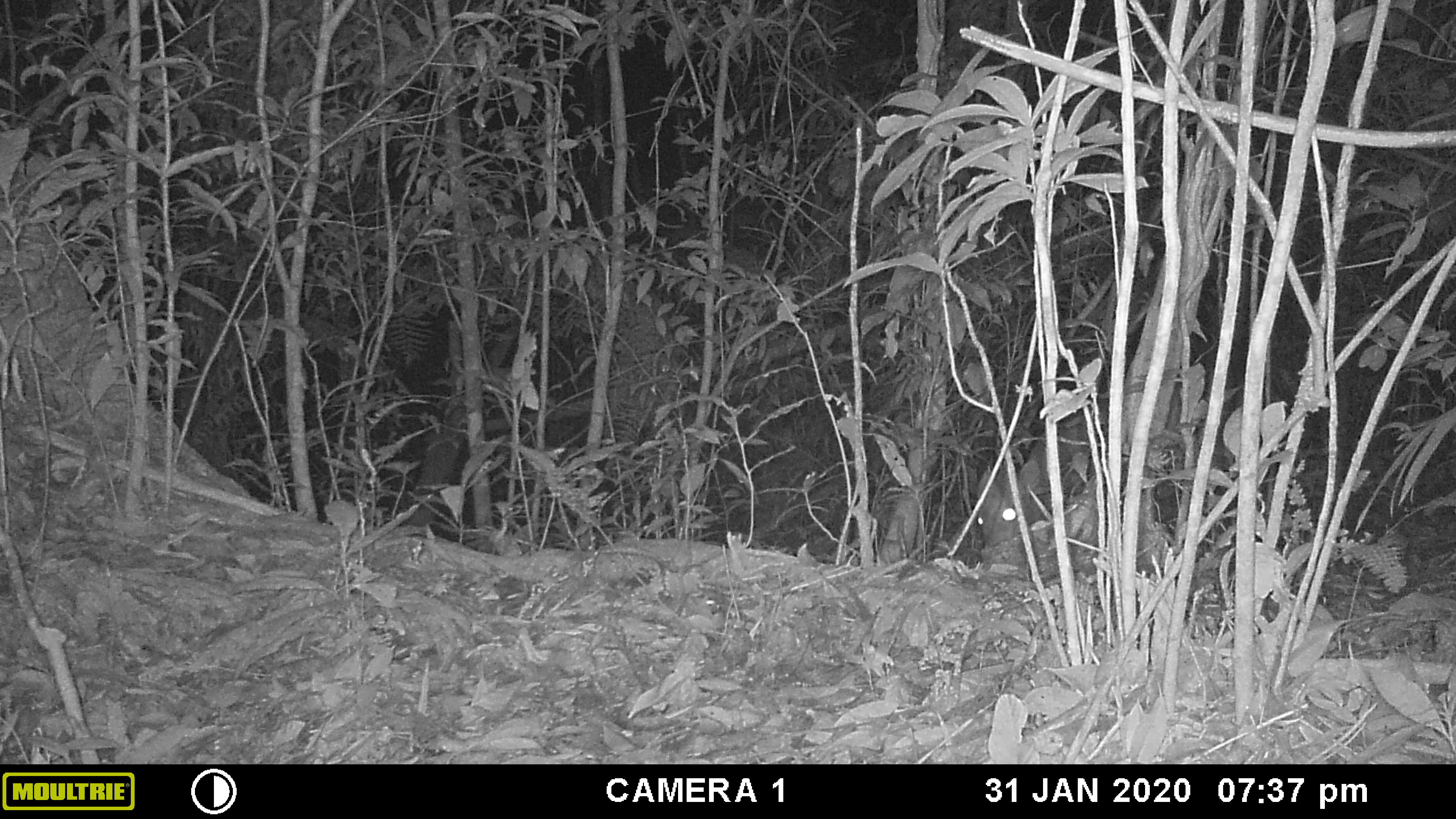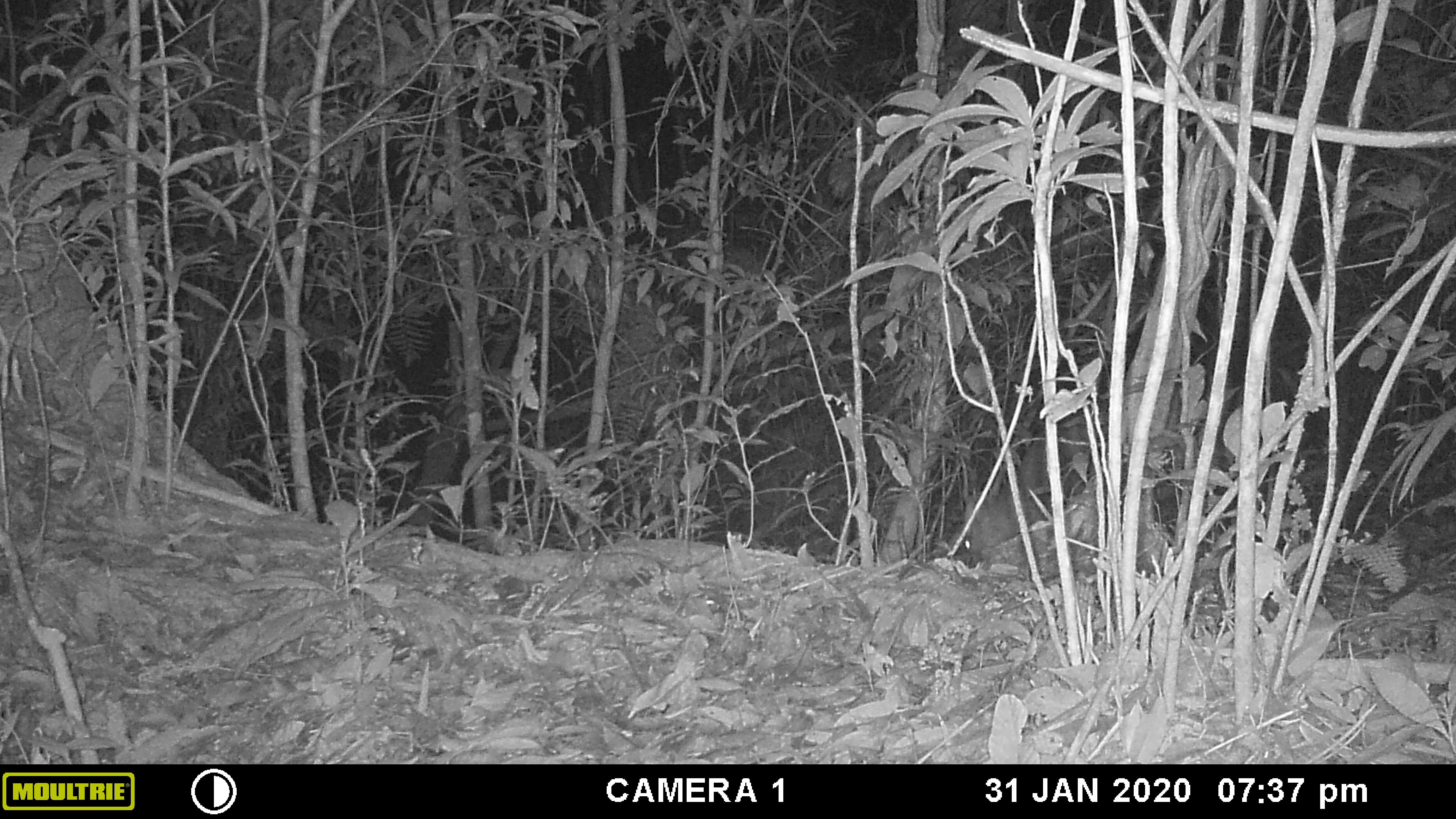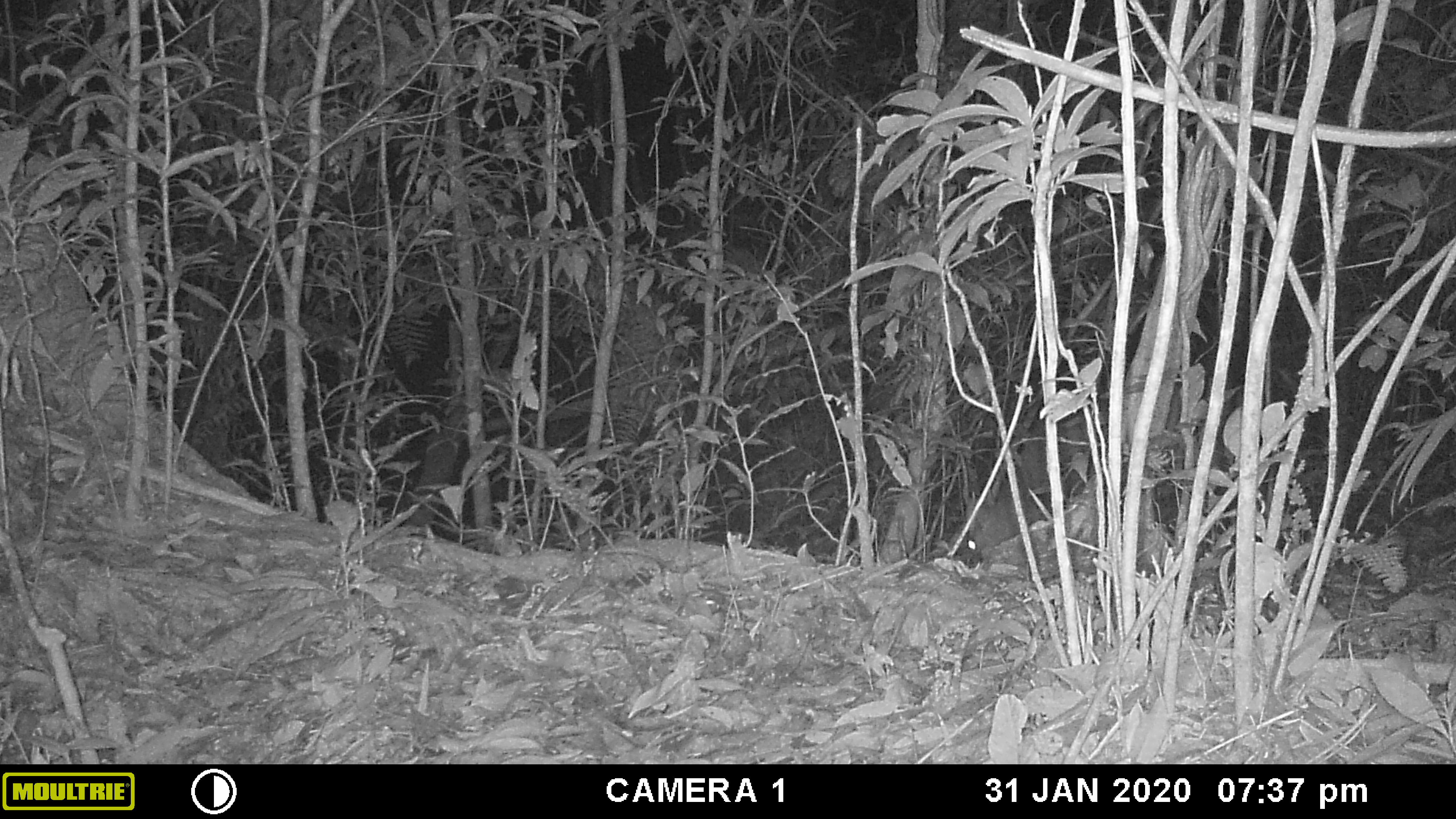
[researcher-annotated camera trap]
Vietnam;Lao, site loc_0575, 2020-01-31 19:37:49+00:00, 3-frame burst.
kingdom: Animalia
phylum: Chordata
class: Mammalia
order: Artiodactyla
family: Cervidae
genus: Muntiacus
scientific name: Muntiacus rooseveltorum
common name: roosevelt's muntjac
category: roosevelts muntjac group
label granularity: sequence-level